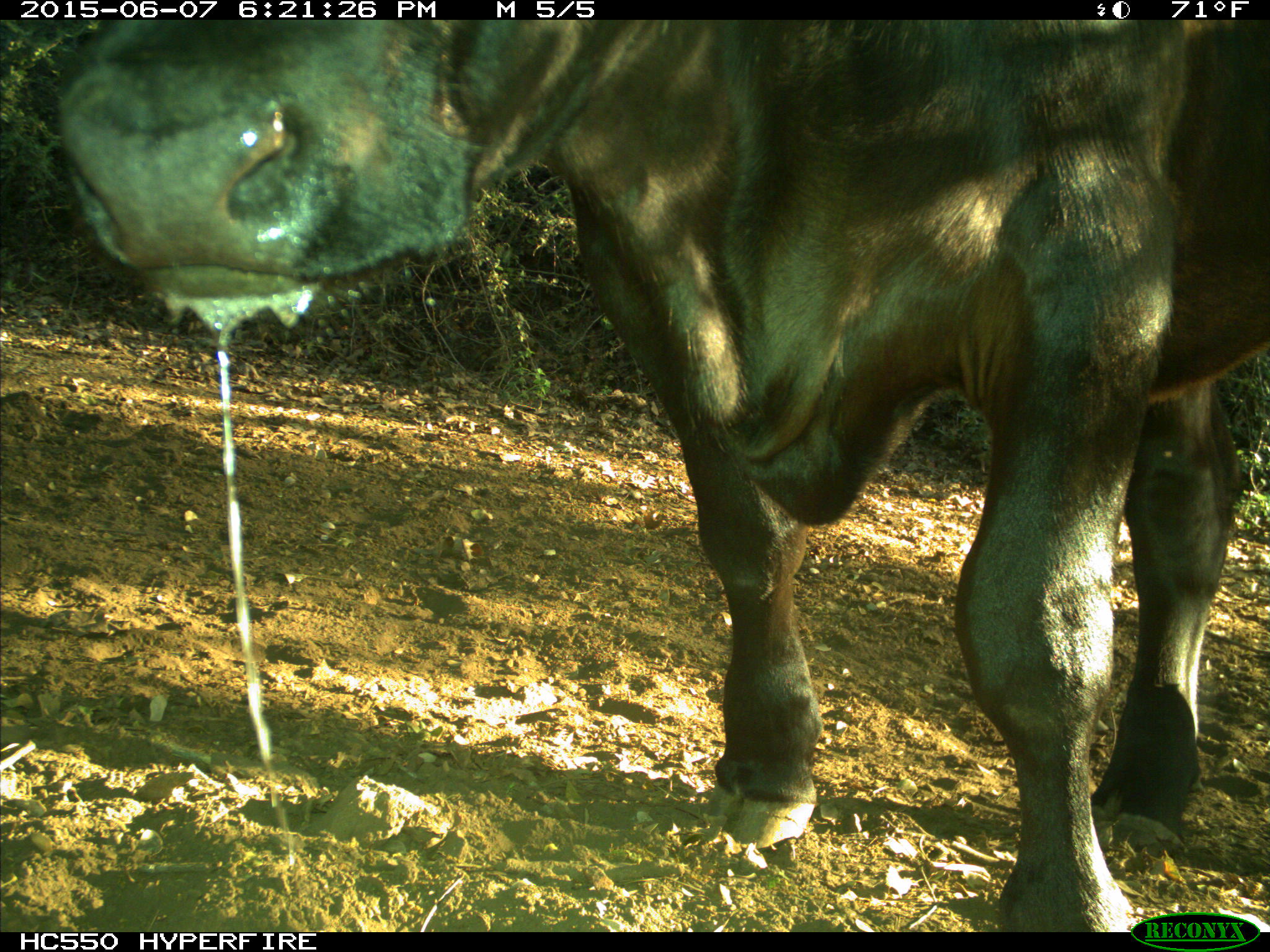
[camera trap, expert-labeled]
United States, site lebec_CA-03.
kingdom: Animalia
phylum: Chordata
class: Mammalia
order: Artiodactyla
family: Bovidae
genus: Bos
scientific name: Bos taurus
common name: domestic cow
Bos taurus (domestic cow).